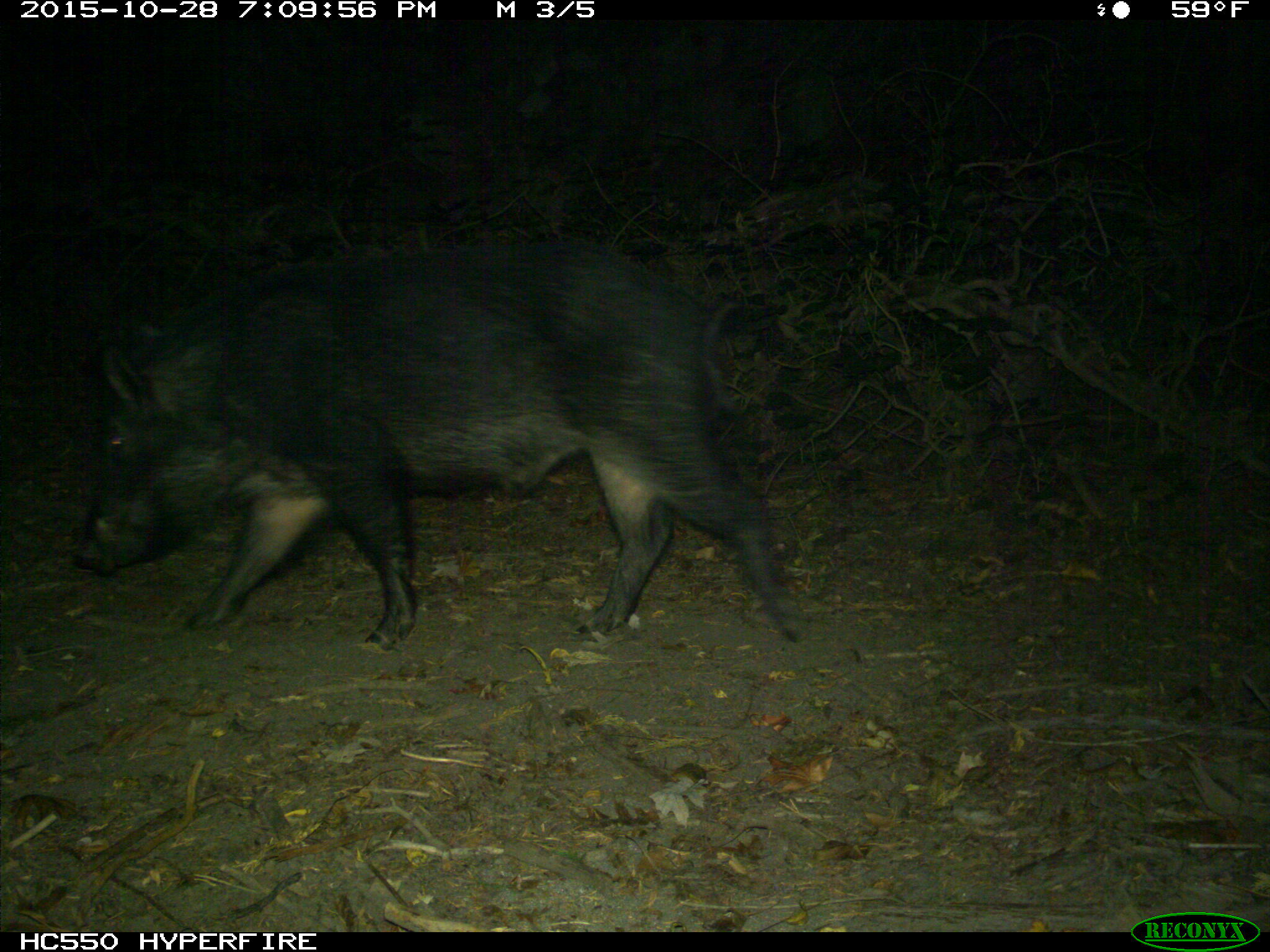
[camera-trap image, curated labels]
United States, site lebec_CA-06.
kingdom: Animalia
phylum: Chordata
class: Mammalia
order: Artiodactyla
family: Suidae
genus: Sus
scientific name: Sus scrofa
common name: wild boar